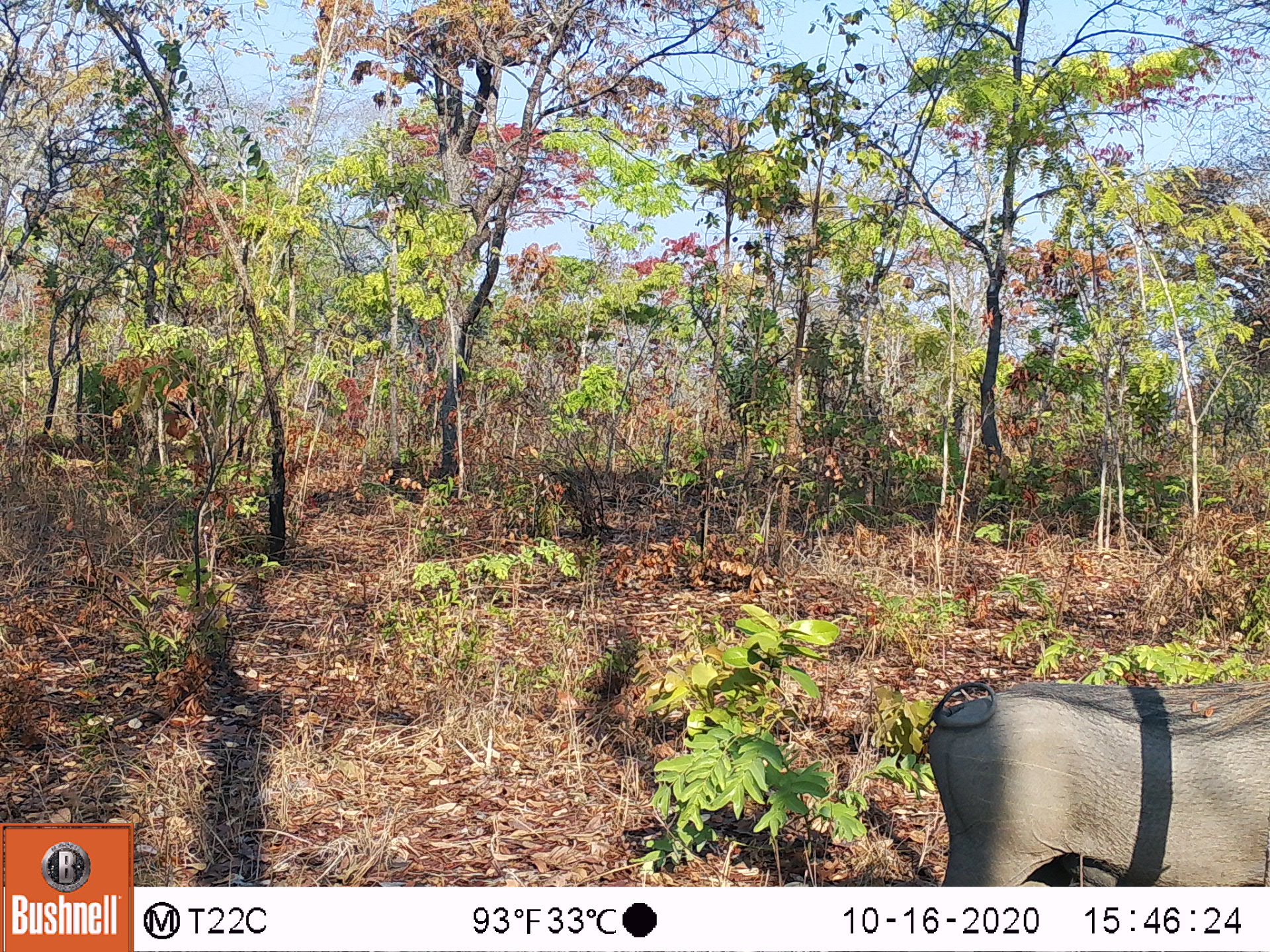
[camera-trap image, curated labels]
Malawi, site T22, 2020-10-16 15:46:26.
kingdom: Animalia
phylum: Chordata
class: Mammalia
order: Artiodactyla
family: Suidae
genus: Phacochoerus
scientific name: Phacochoerus africanus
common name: common warthog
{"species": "common warthog (Phacochoerus africanus)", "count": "1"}